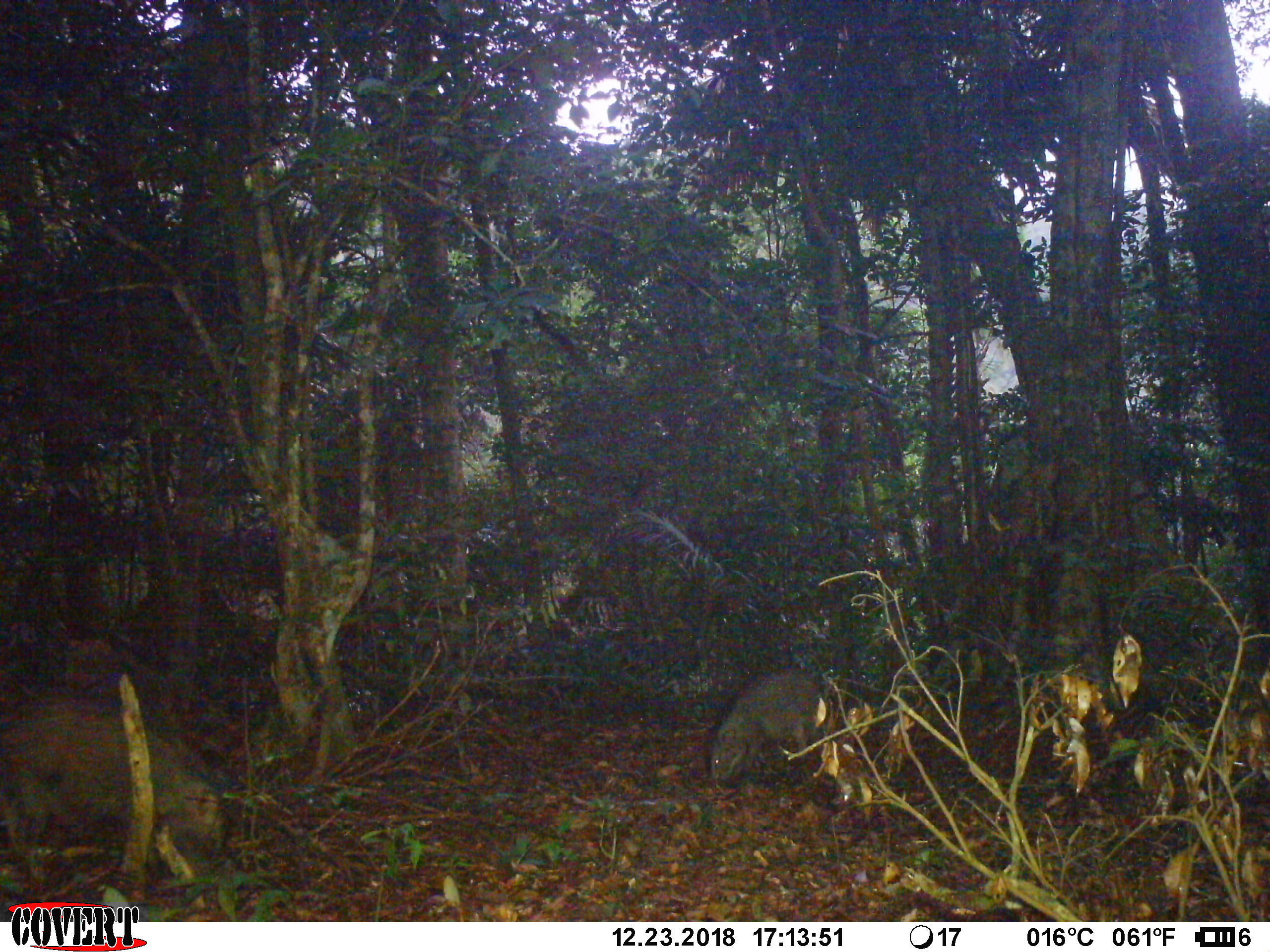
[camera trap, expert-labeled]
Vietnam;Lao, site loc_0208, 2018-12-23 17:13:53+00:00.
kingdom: Animalia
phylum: Chordata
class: Mammalia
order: Artiodactyla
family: Suidae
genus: Sus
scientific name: Sus scrofa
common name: eurasian wild pig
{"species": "eurasian wild pig (Sus scrofa)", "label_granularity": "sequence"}